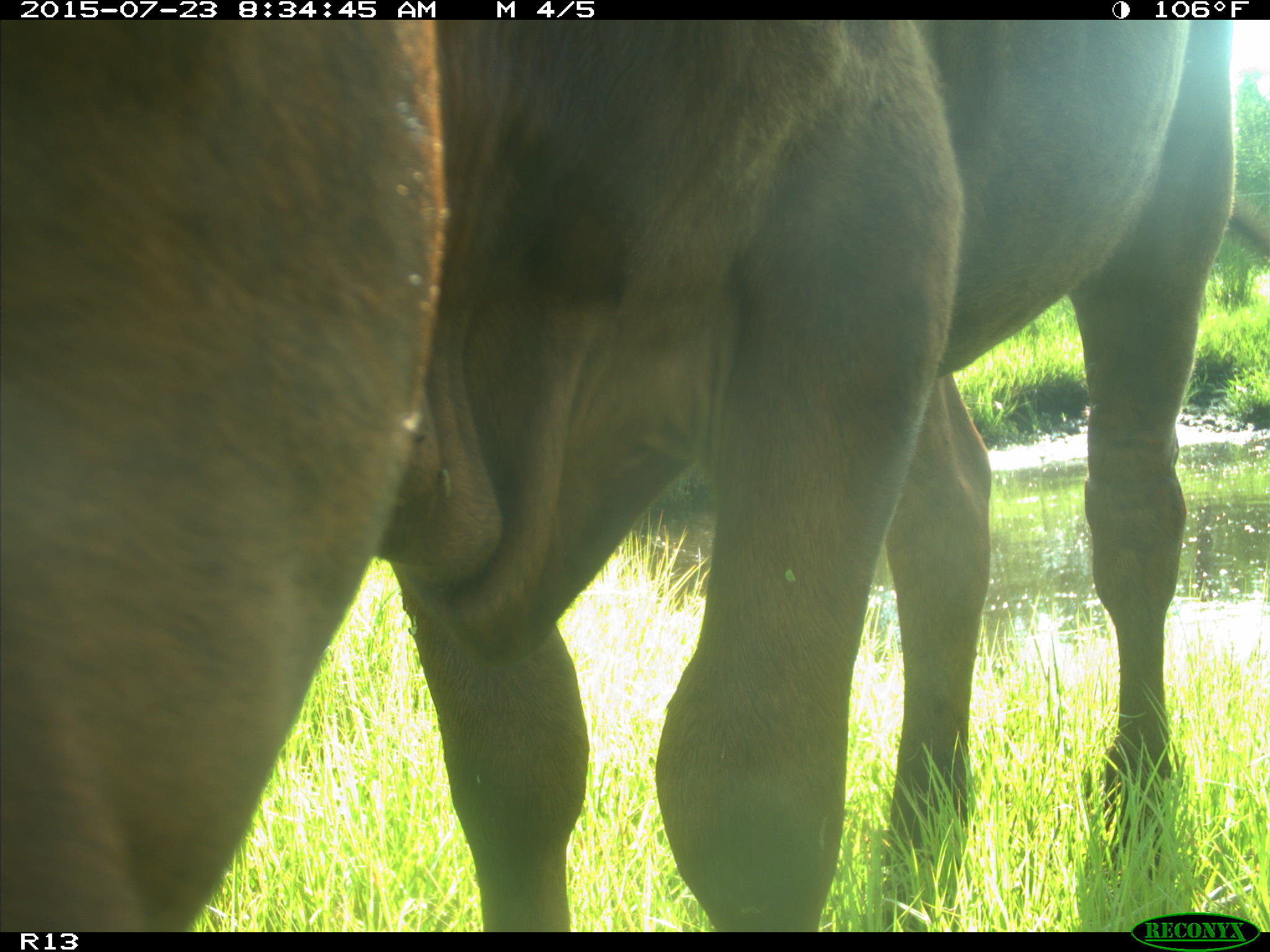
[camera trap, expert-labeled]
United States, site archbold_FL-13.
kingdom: Animalia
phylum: Chordata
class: Mammalia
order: Artiodactyla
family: Bovidae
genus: Bos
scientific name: Bos taurus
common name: domestic cow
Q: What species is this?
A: Bos taurus (domestic cow).